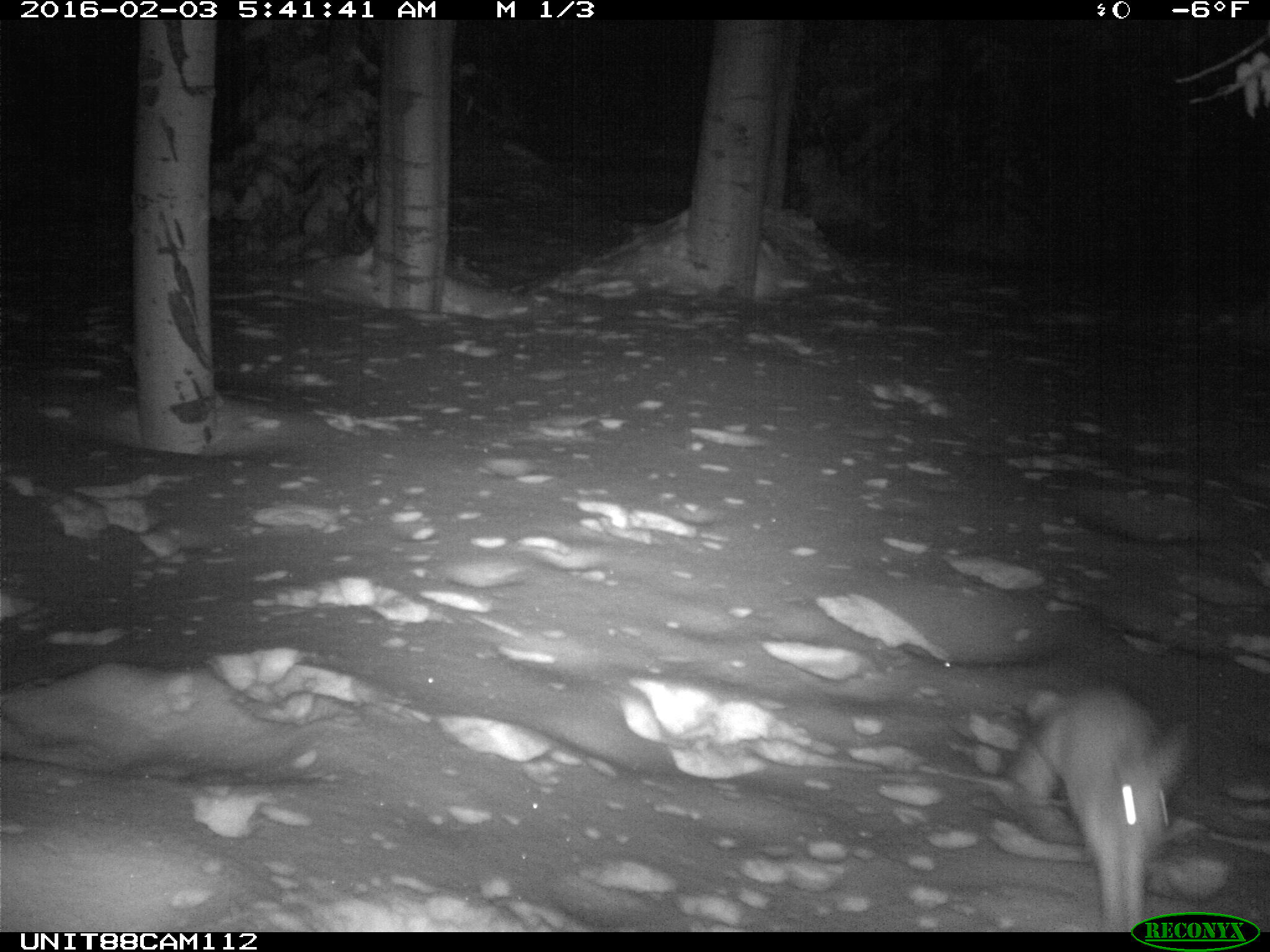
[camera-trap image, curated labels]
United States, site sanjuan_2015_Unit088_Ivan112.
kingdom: Animalia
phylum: Chordata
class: Mammalia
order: Lagomorpha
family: Leporidae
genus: Lepus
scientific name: Lepus americanus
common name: snowshoe hare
Lepus americanus (snowshoe hare).